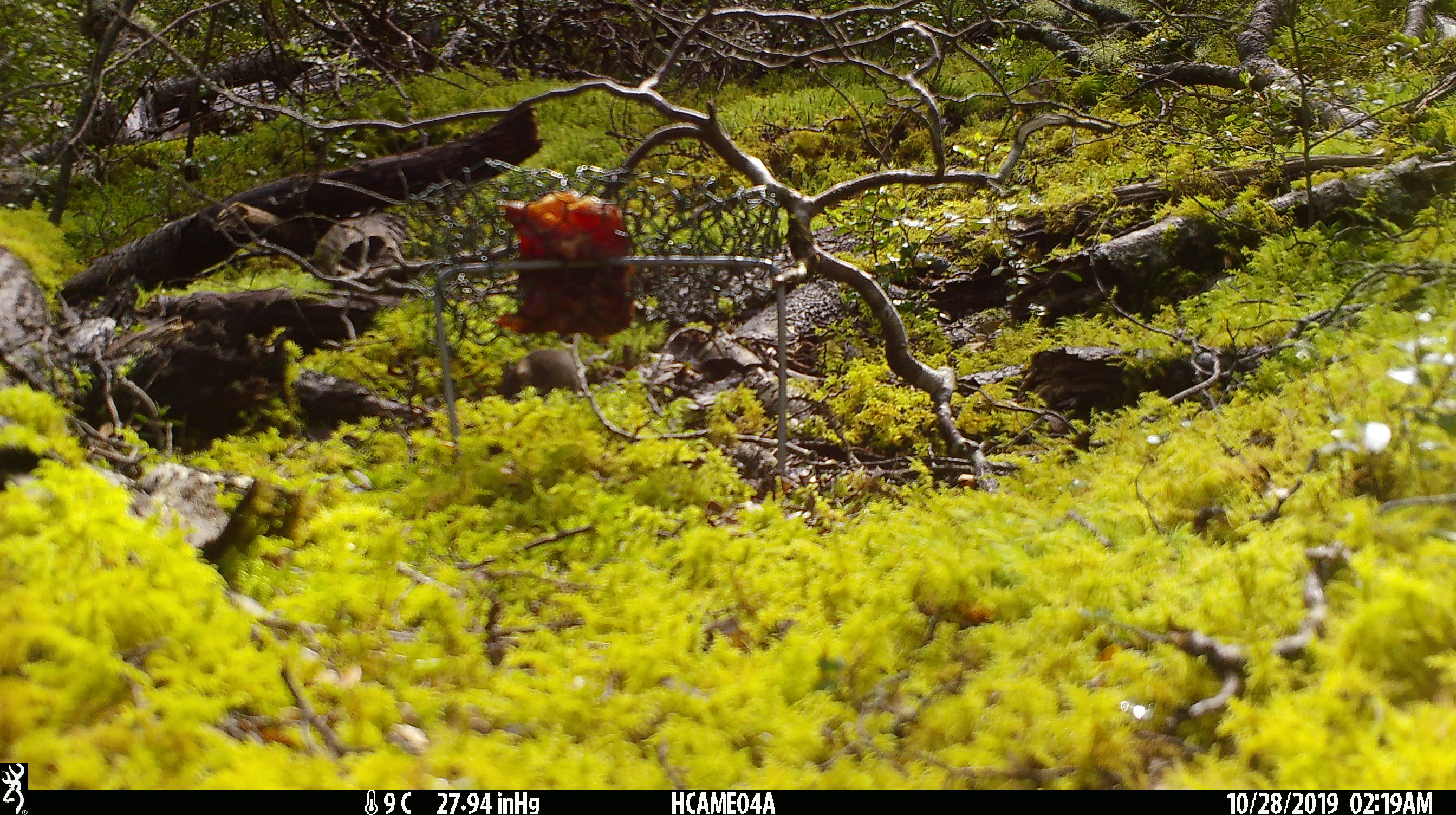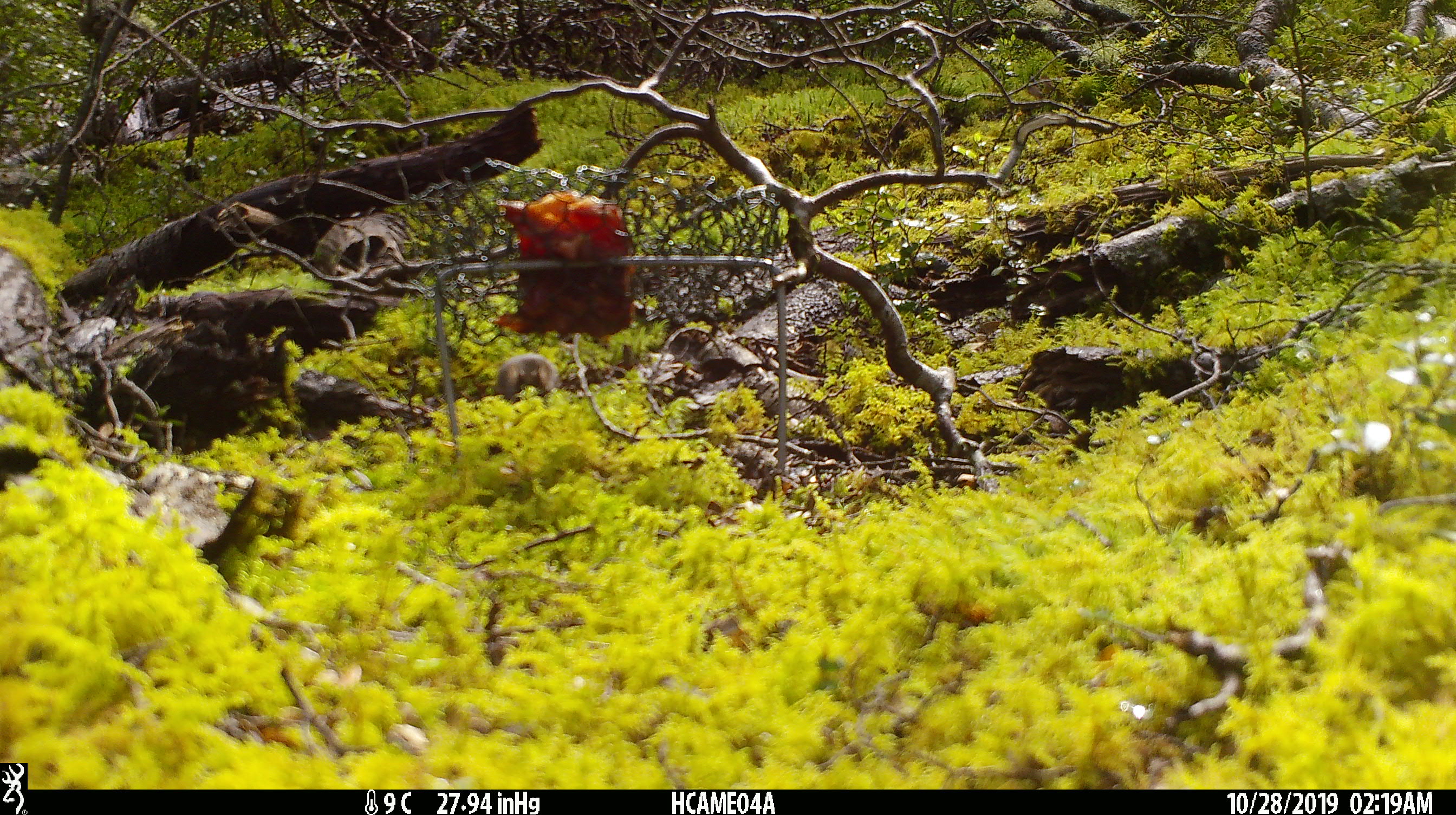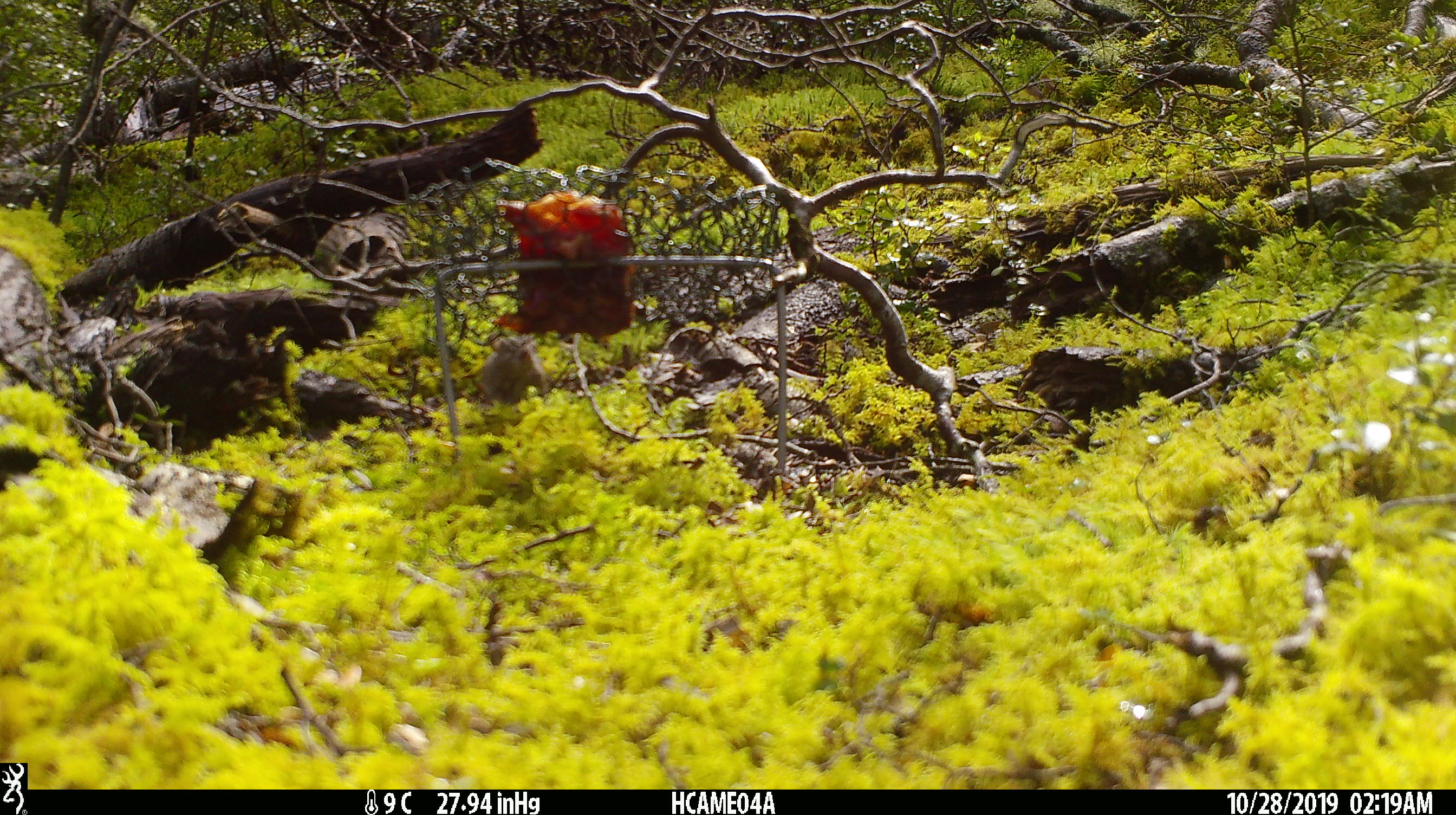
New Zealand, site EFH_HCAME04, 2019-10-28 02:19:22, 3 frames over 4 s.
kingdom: Animalia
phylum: Chordata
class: Mammalia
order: Rodentia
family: Muridae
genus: Mus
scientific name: Mus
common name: mouse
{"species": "mouse (Mus)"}